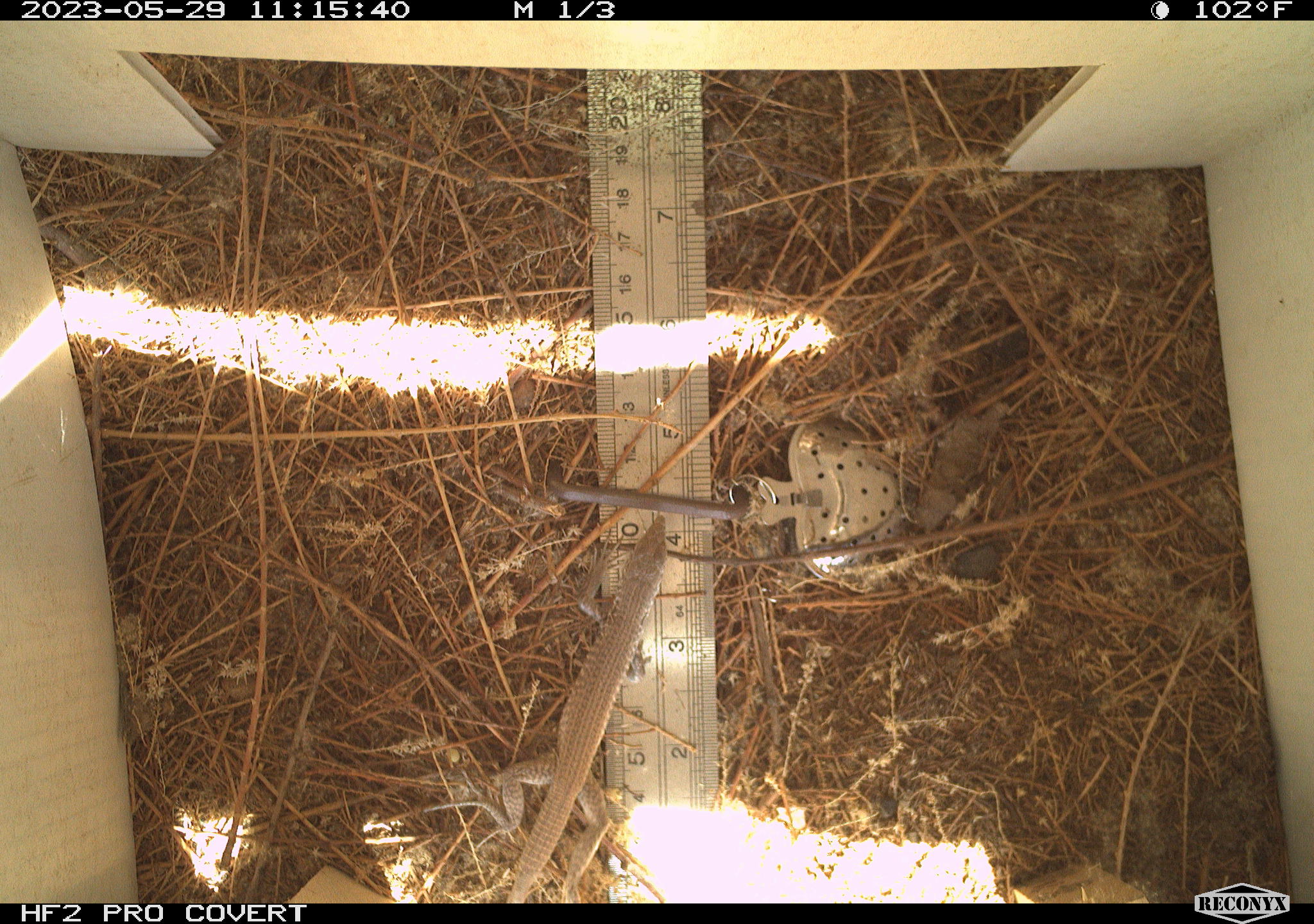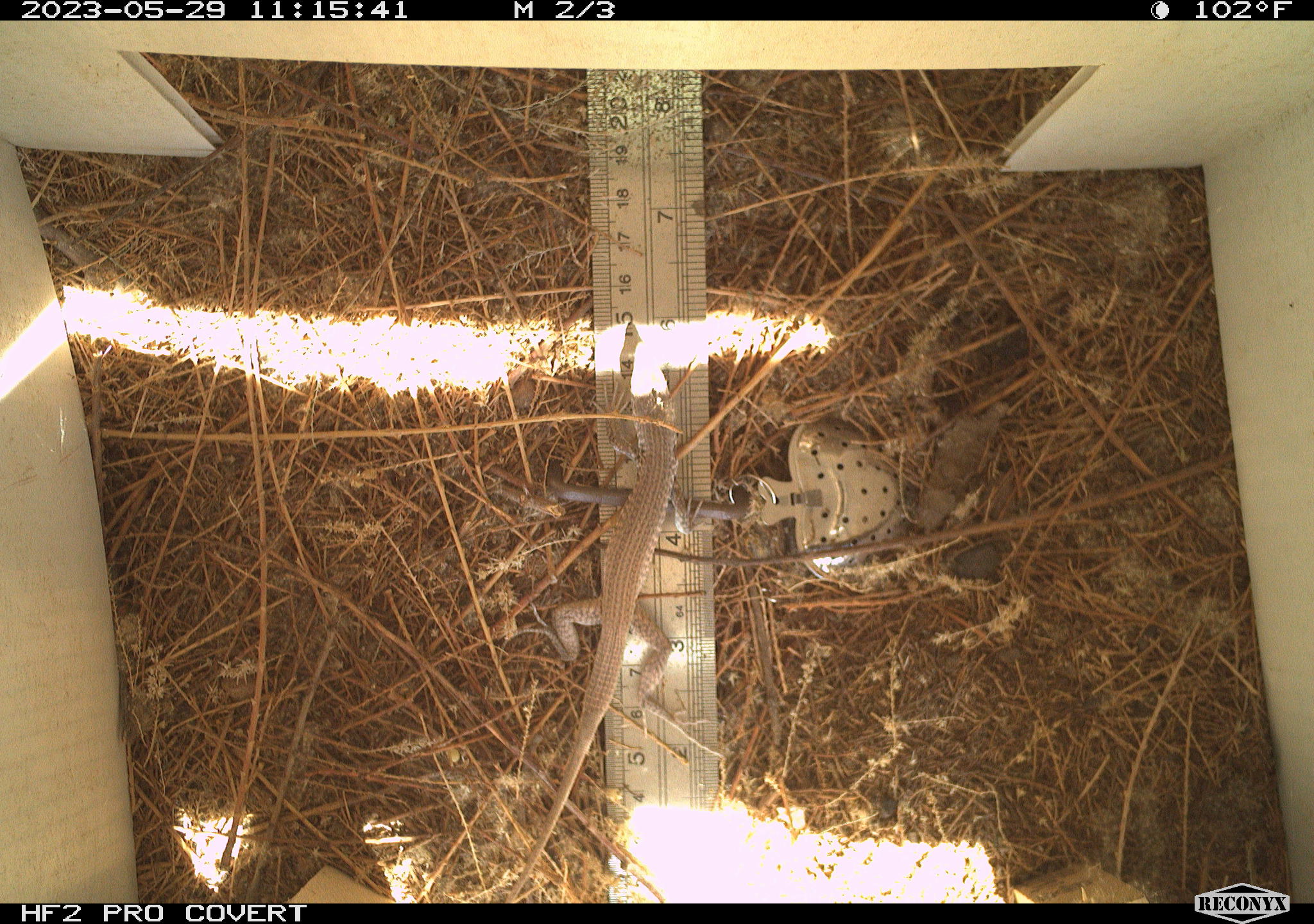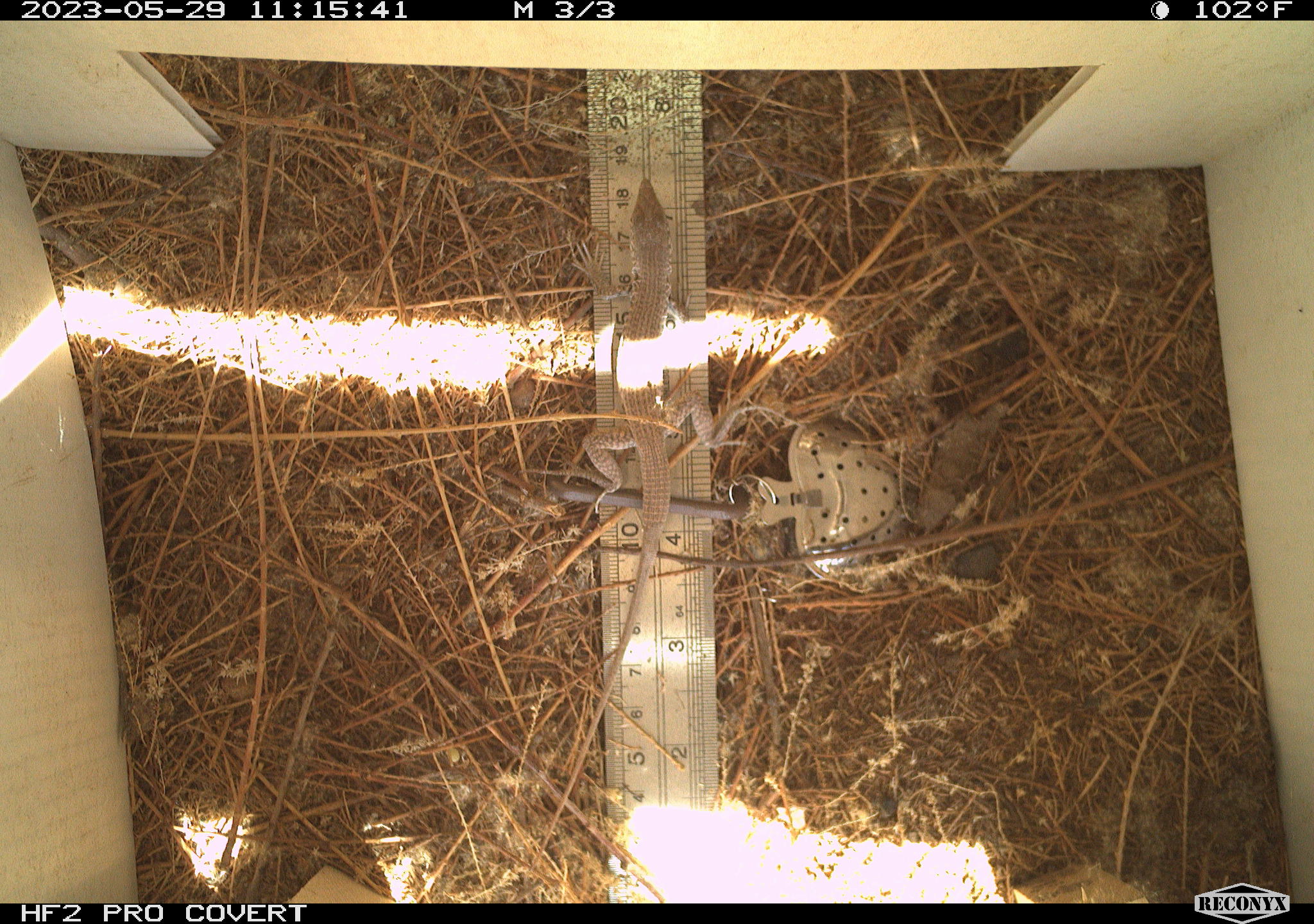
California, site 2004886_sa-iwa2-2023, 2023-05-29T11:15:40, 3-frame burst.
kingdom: Animalia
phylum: Chordata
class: Reptilia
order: Squamata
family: Teiidae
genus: Aspidoscelis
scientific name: Aspidoscelis tigris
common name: western whiptail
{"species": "western whiptail (Aspidoscelis tigris)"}